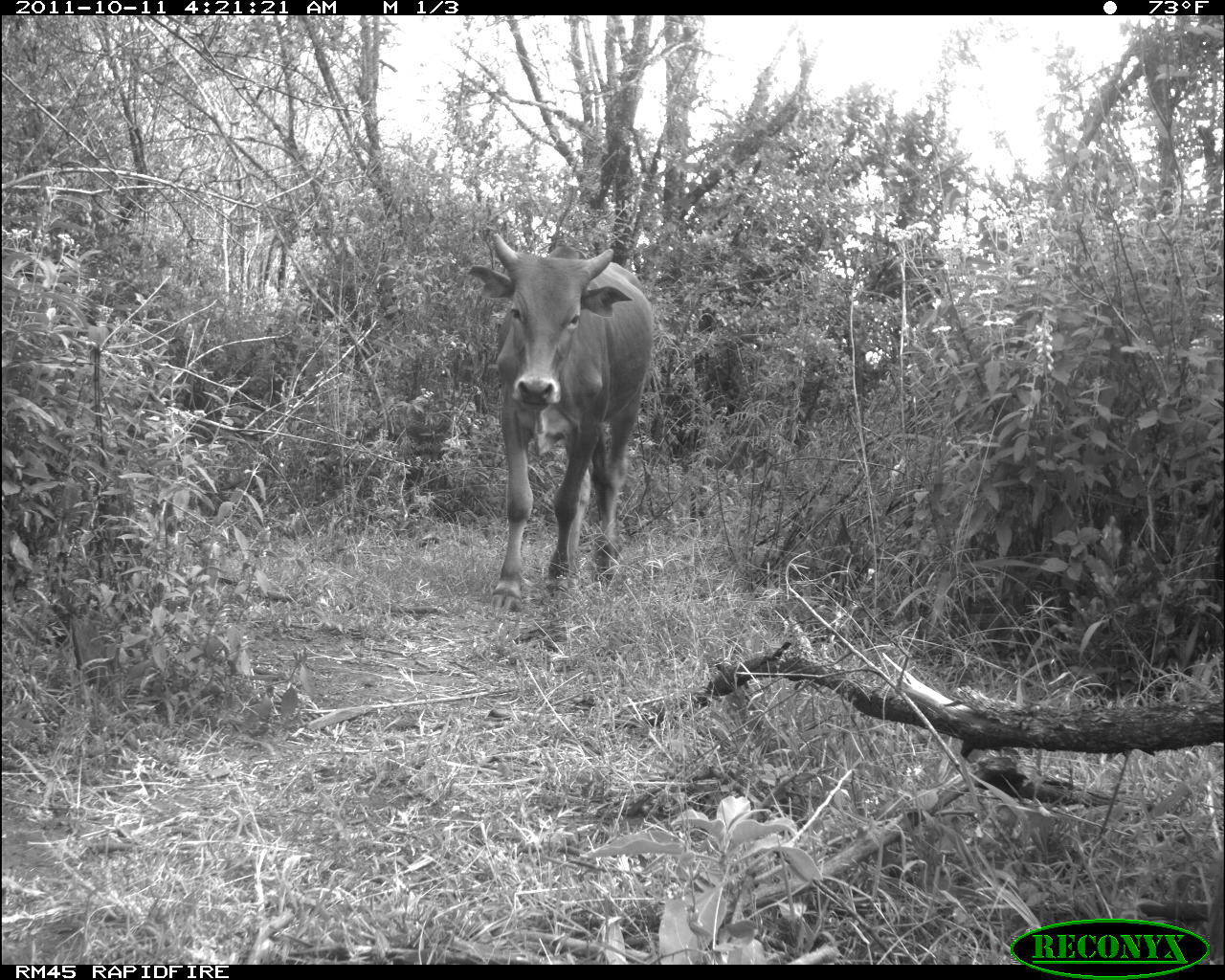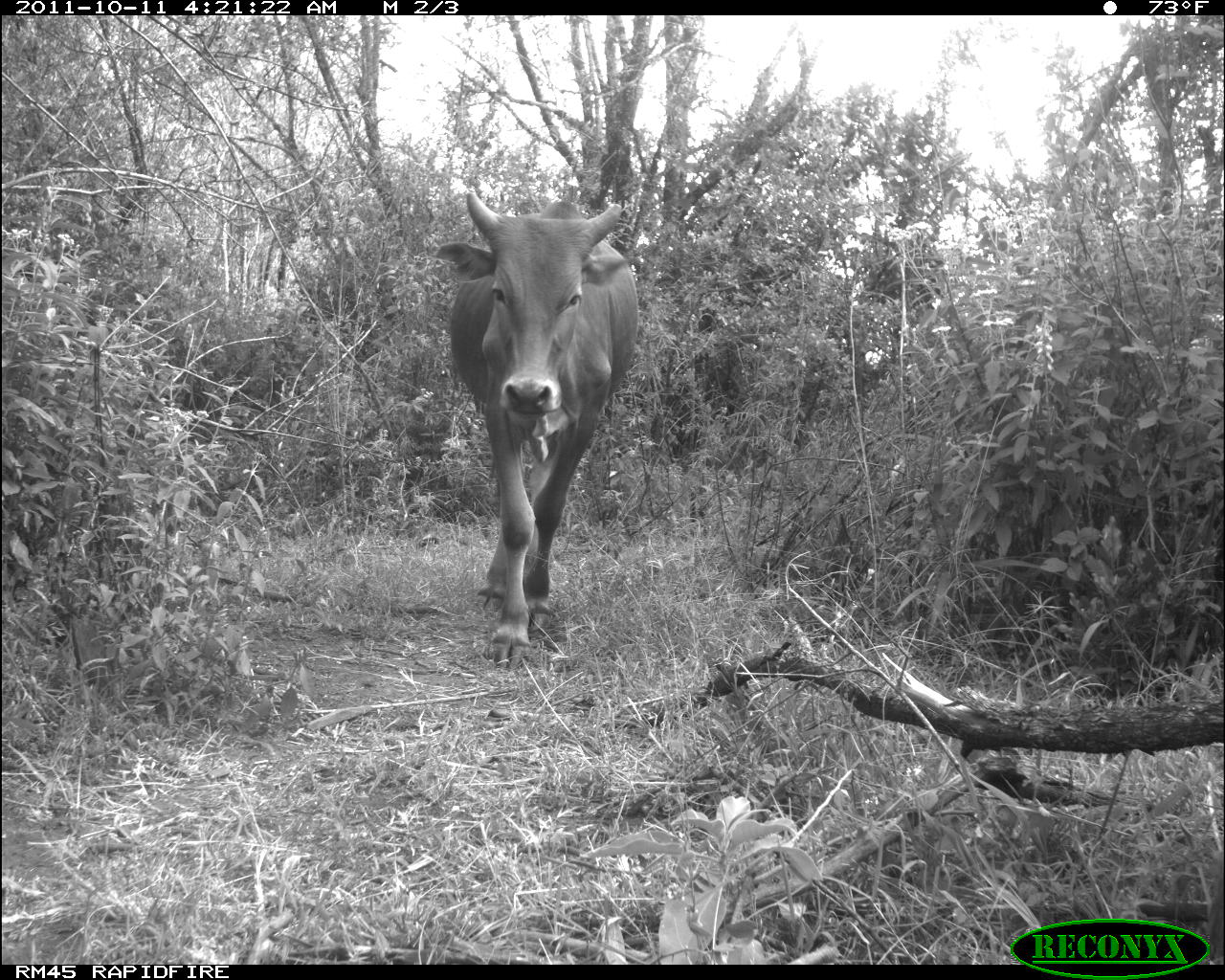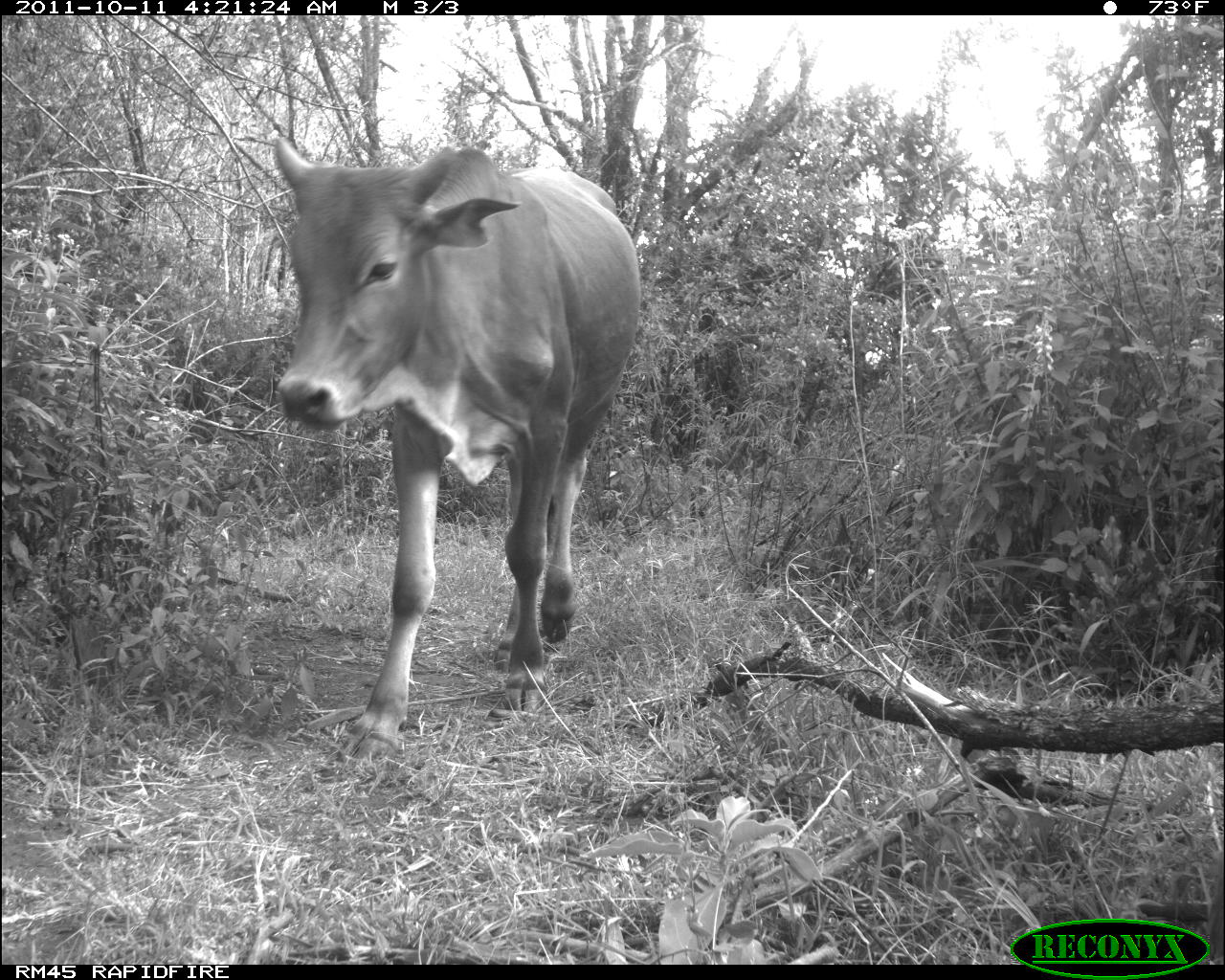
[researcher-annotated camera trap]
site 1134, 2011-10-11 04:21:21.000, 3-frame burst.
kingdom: Animalia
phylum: Chordata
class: Mammalia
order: Artiodactyla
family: Bovidae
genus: Bos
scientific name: Bos taurus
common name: domestic cattle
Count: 1.